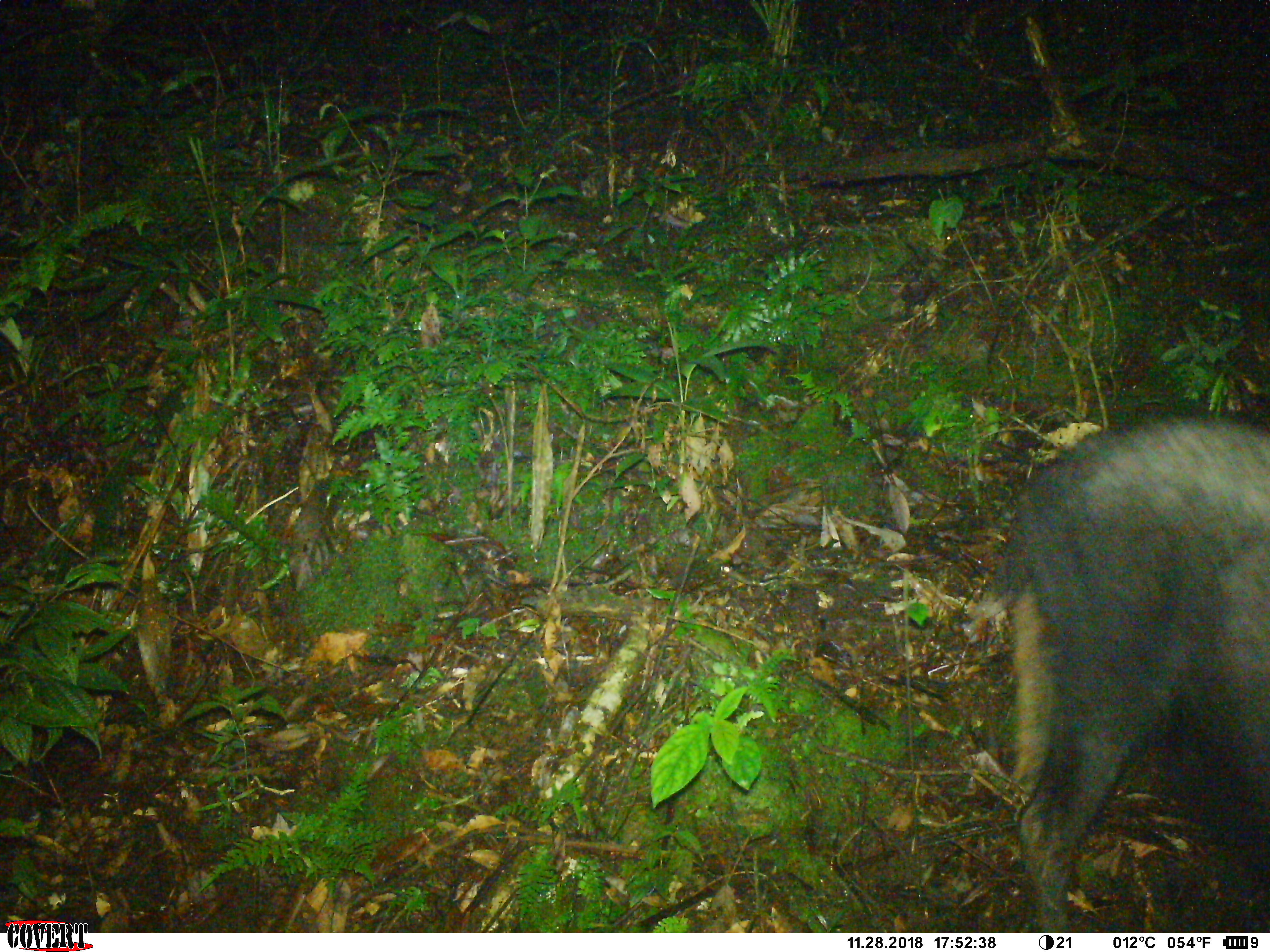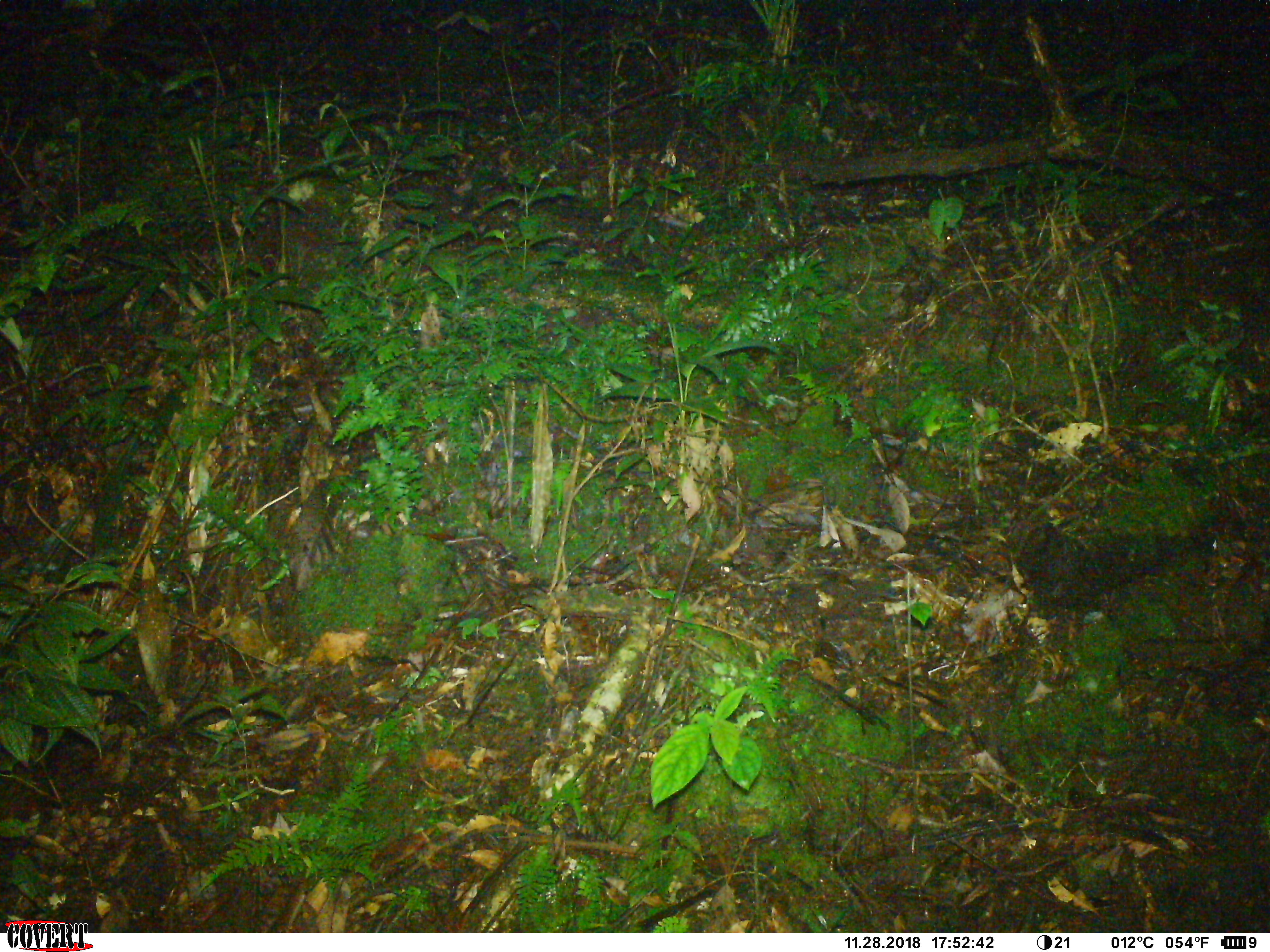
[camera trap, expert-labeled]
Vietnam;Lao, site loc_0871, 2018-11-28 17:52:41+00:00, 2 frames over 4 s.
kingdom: Animalia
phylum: Chordata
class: Mammalia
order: Artiodactyla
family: Bovidae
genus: Capricornis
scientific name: Capricornis sumatraensis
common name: chinese serow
Chinese serow (Capricornis sumatraensis). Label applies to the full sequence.